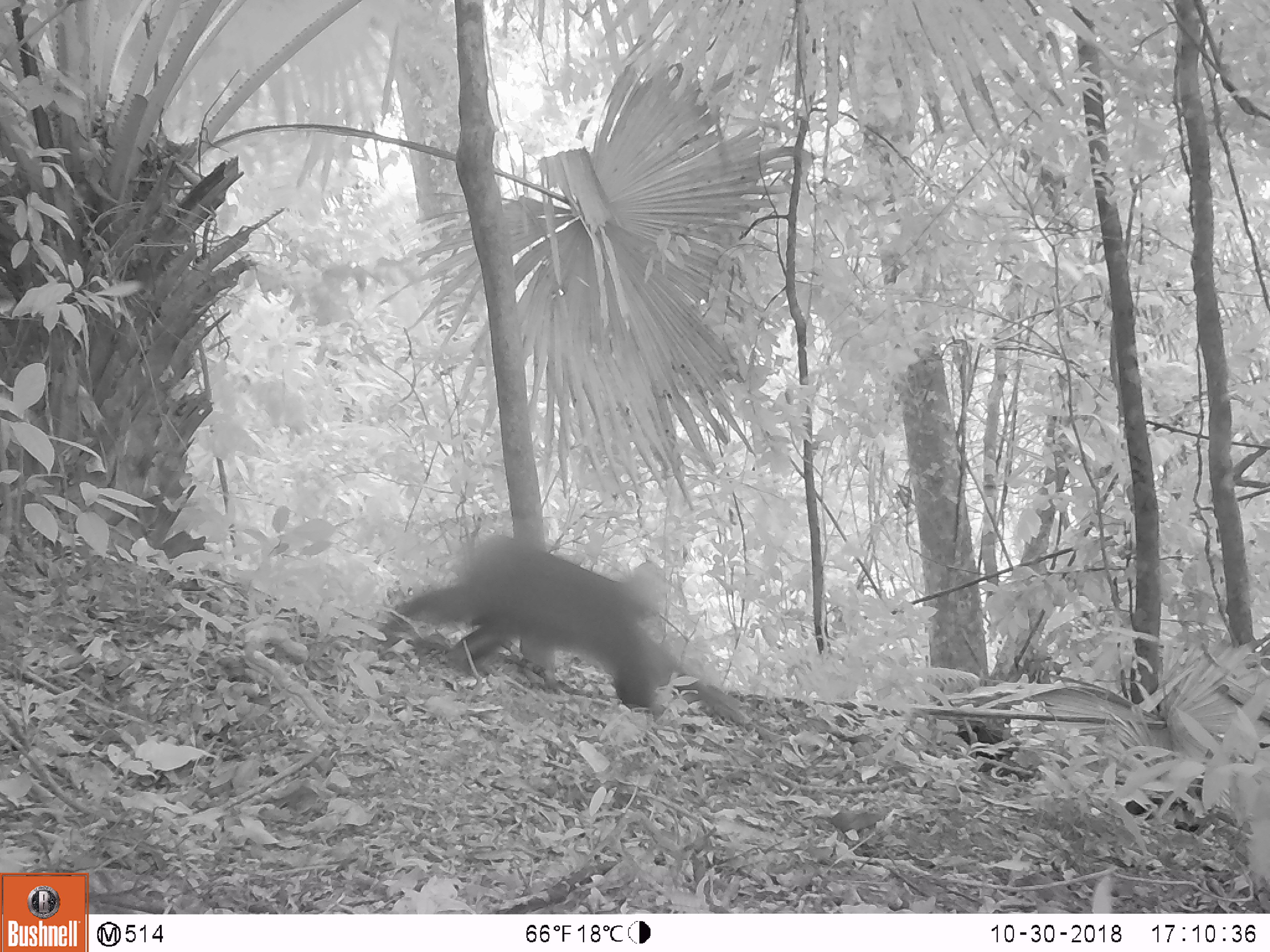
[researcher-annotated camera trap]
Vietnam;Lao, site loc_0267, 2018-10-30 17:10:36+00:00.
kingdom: Animalia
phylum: Chordata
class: Mammalia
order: Primates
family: Cercopithecidae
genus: Macaca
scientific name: Macaca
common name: macaque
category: unidentified macaque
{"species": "unidentified macaque (macaque) (Macaca)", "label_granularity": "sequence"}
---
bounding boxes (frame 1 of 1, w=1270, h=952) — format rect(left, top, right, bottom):
unidentified macaque: rect(372, 533, 733, 711)